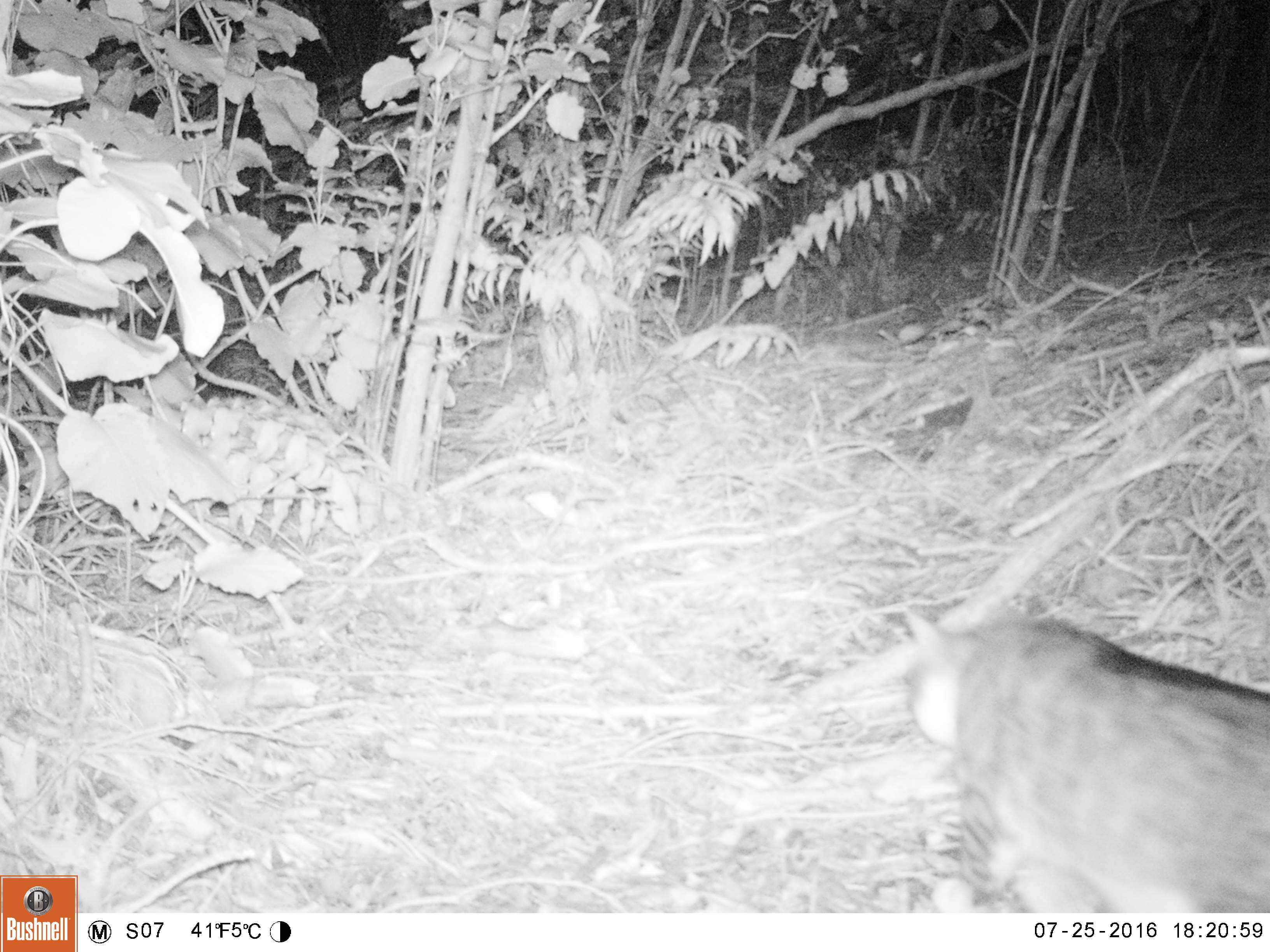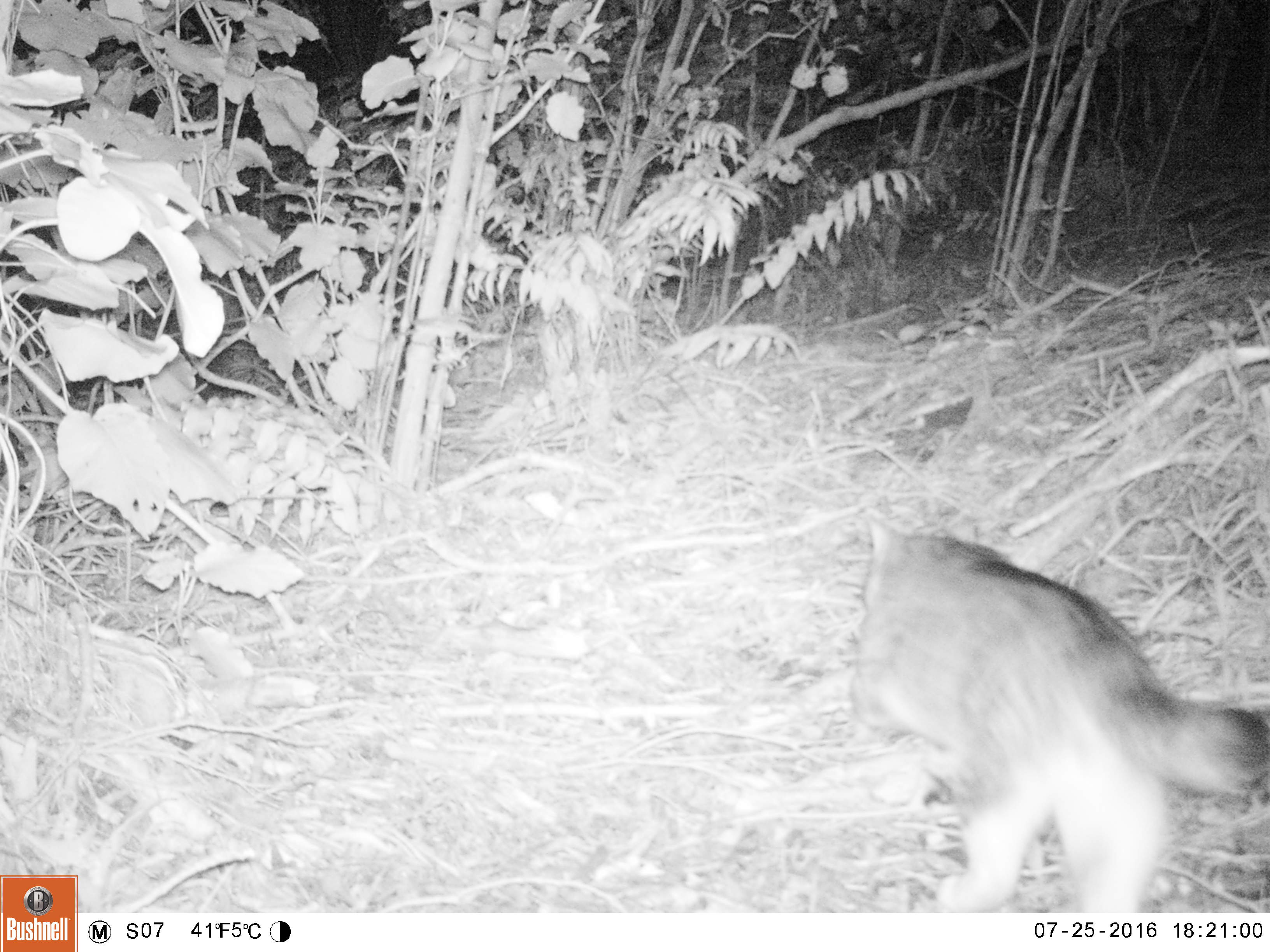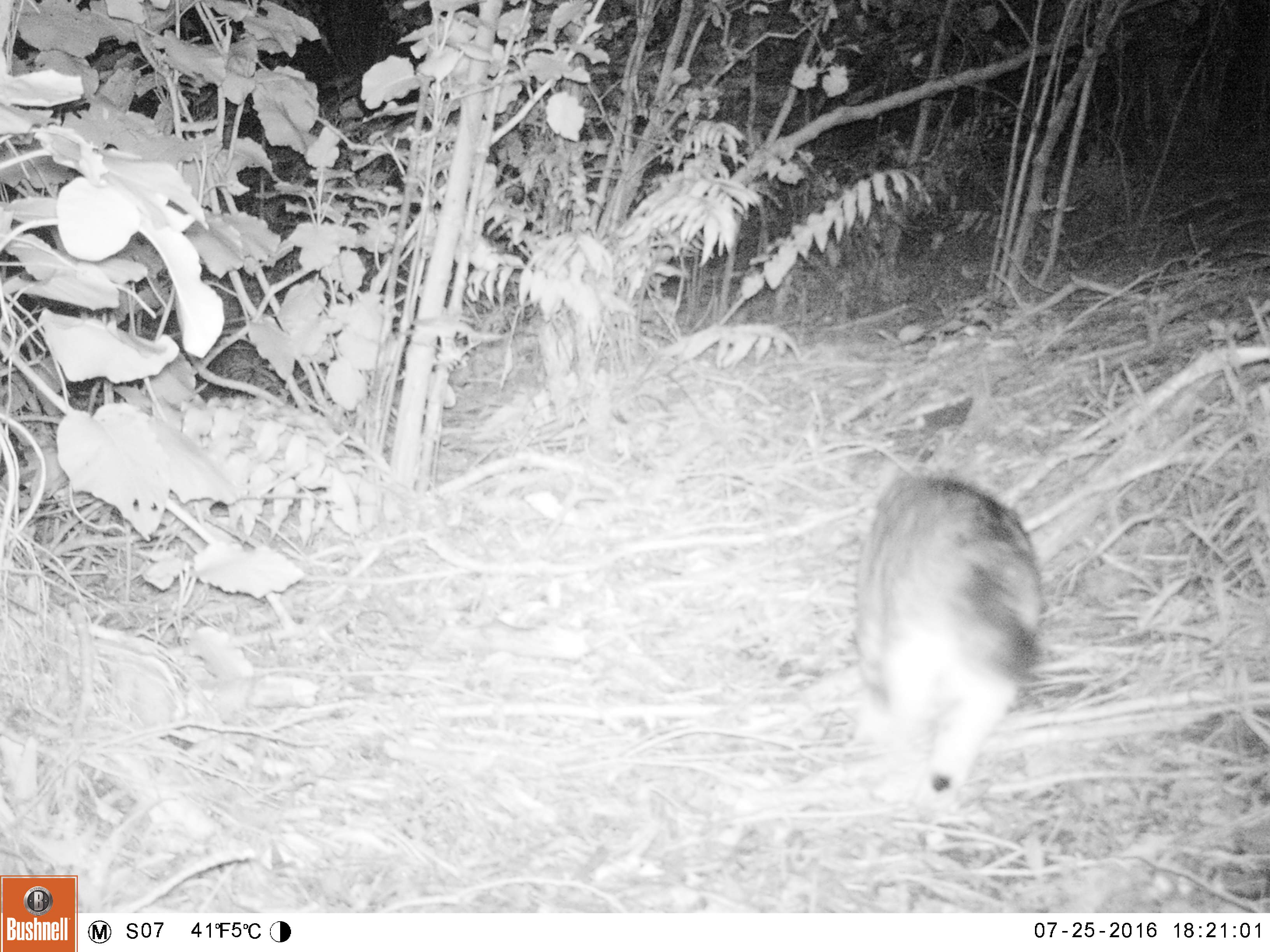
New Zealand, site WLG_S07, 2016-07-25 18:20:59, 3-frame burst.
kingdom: Animalia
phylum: Chordata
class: Mammalia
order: Carnivora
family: Felidae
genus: Felis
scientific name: Felis catus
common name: domestic cat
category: cat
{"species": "cat (domestic cat) (Felis catus)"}